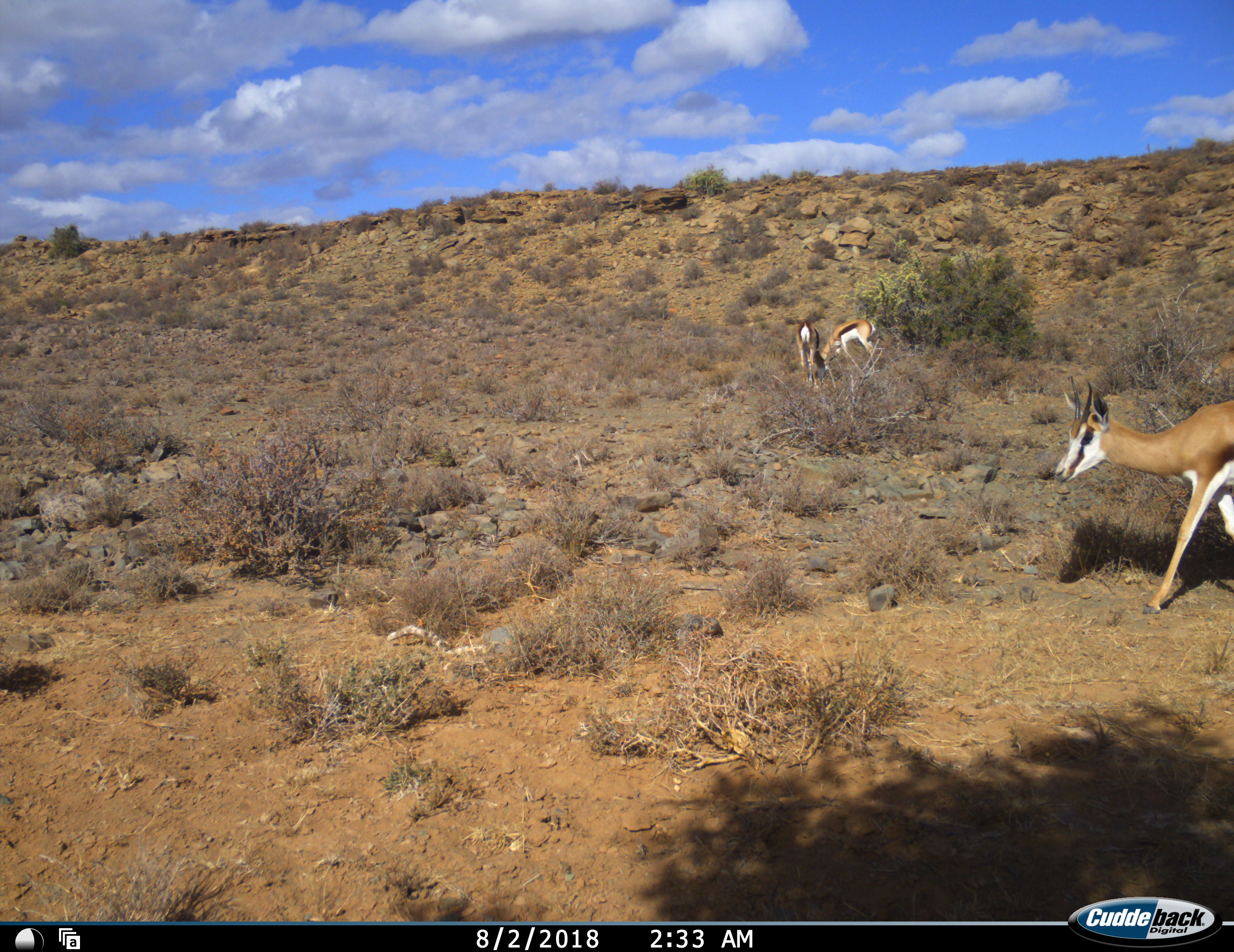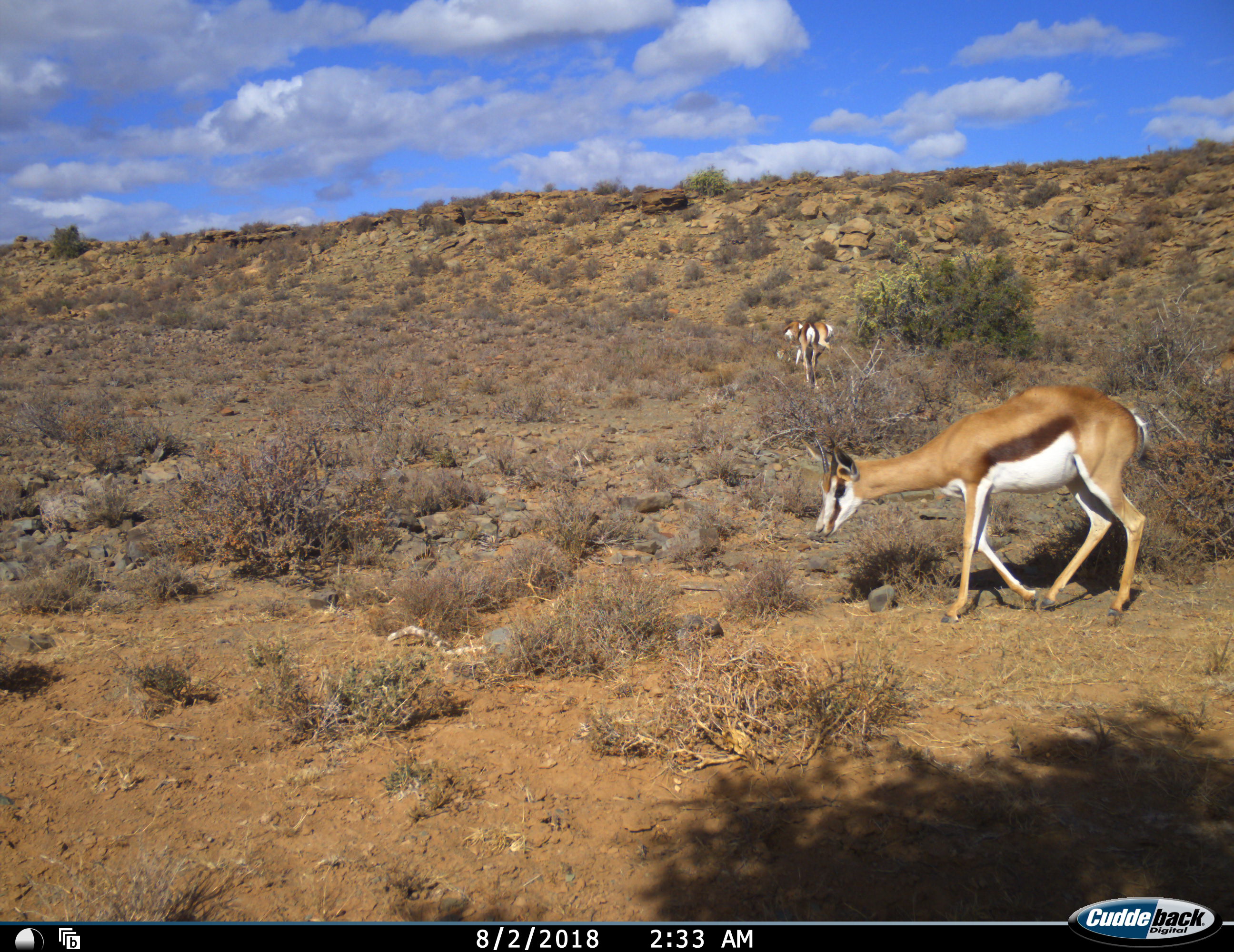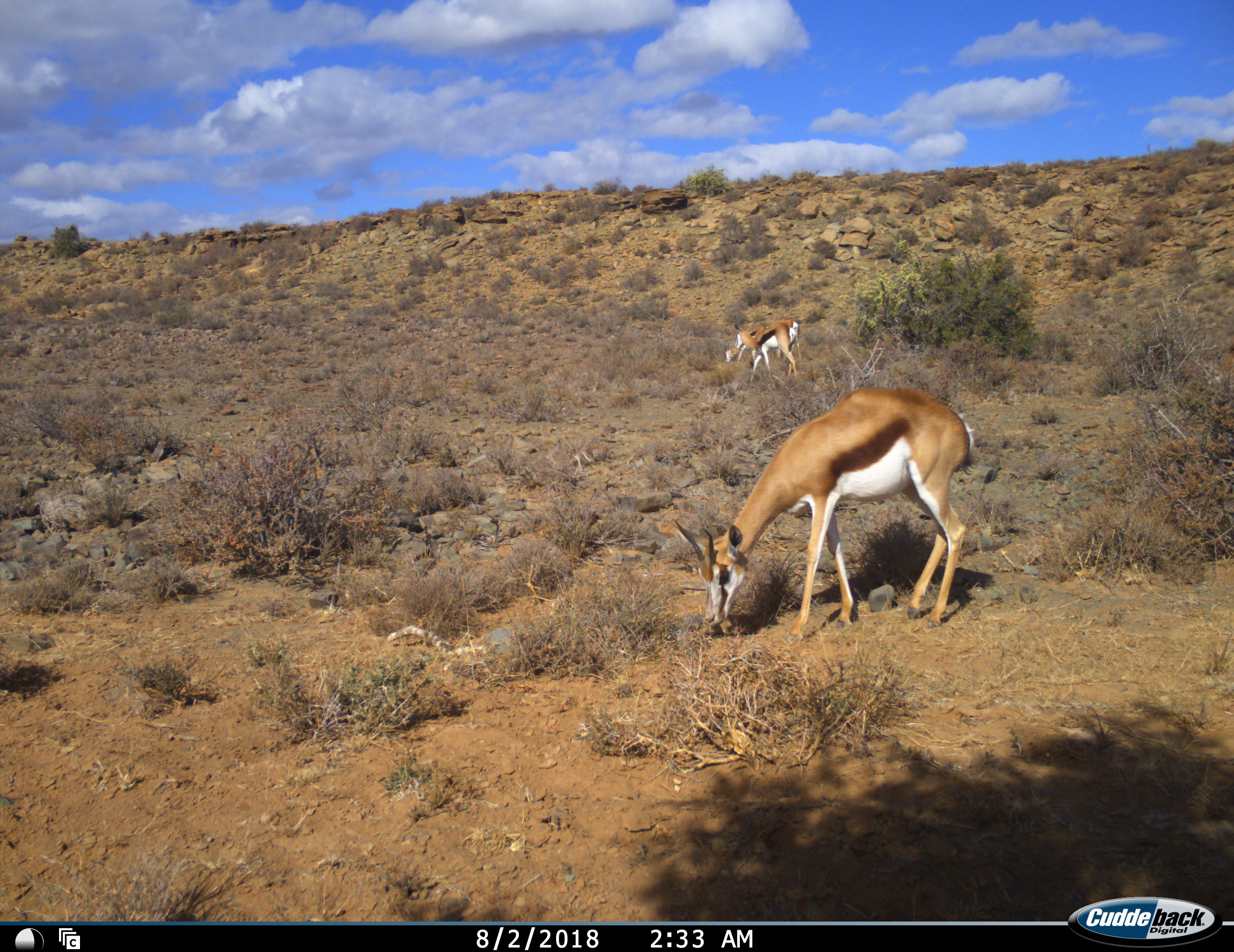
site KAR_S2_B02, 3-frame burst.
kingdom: Animalia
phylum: Chordata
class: Mammalia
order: Artiodactyla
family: Bovidae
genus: Antidorcas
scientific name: Antidorcas marsupialis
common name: springbok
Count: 3.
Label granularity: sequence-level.